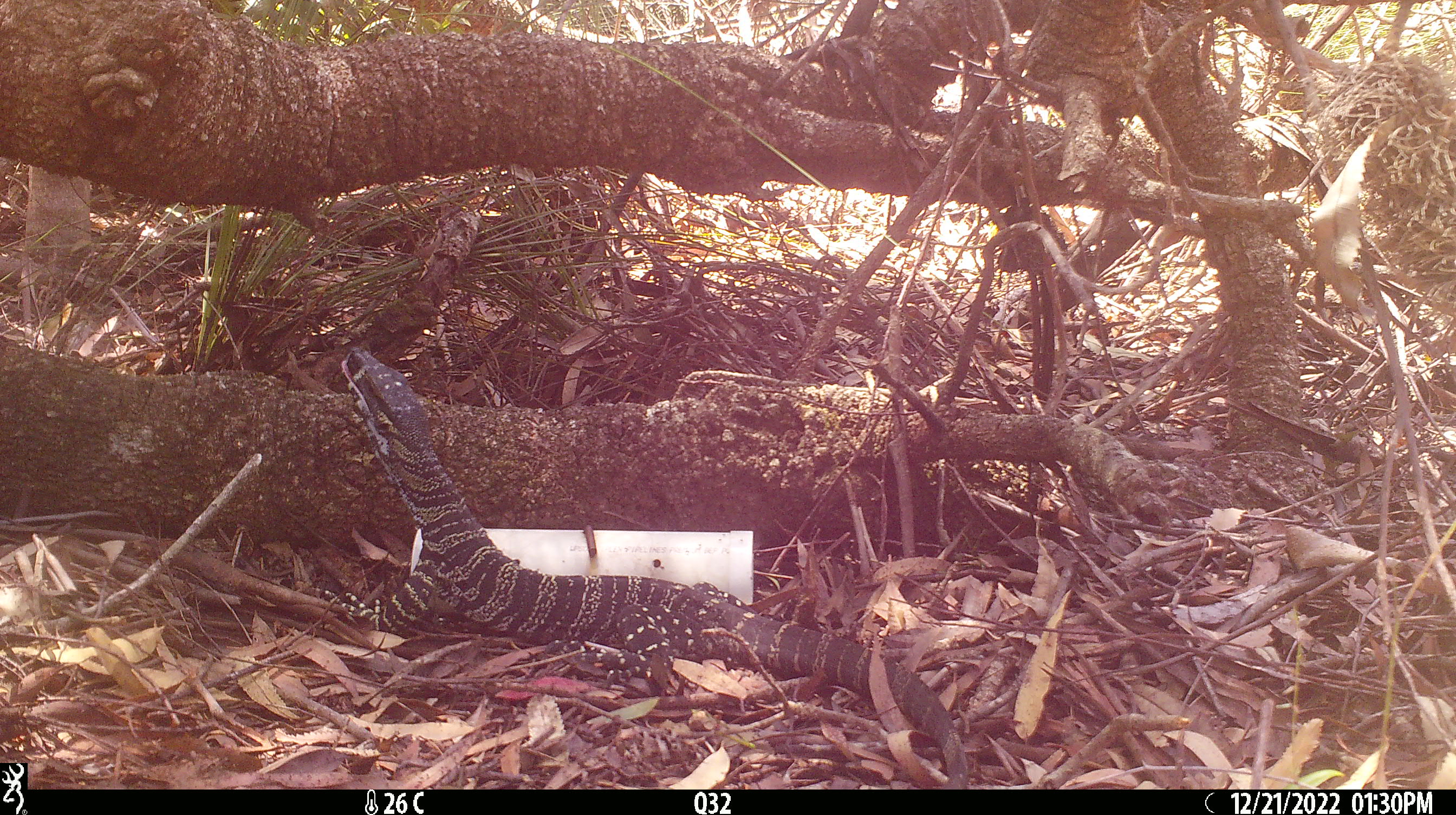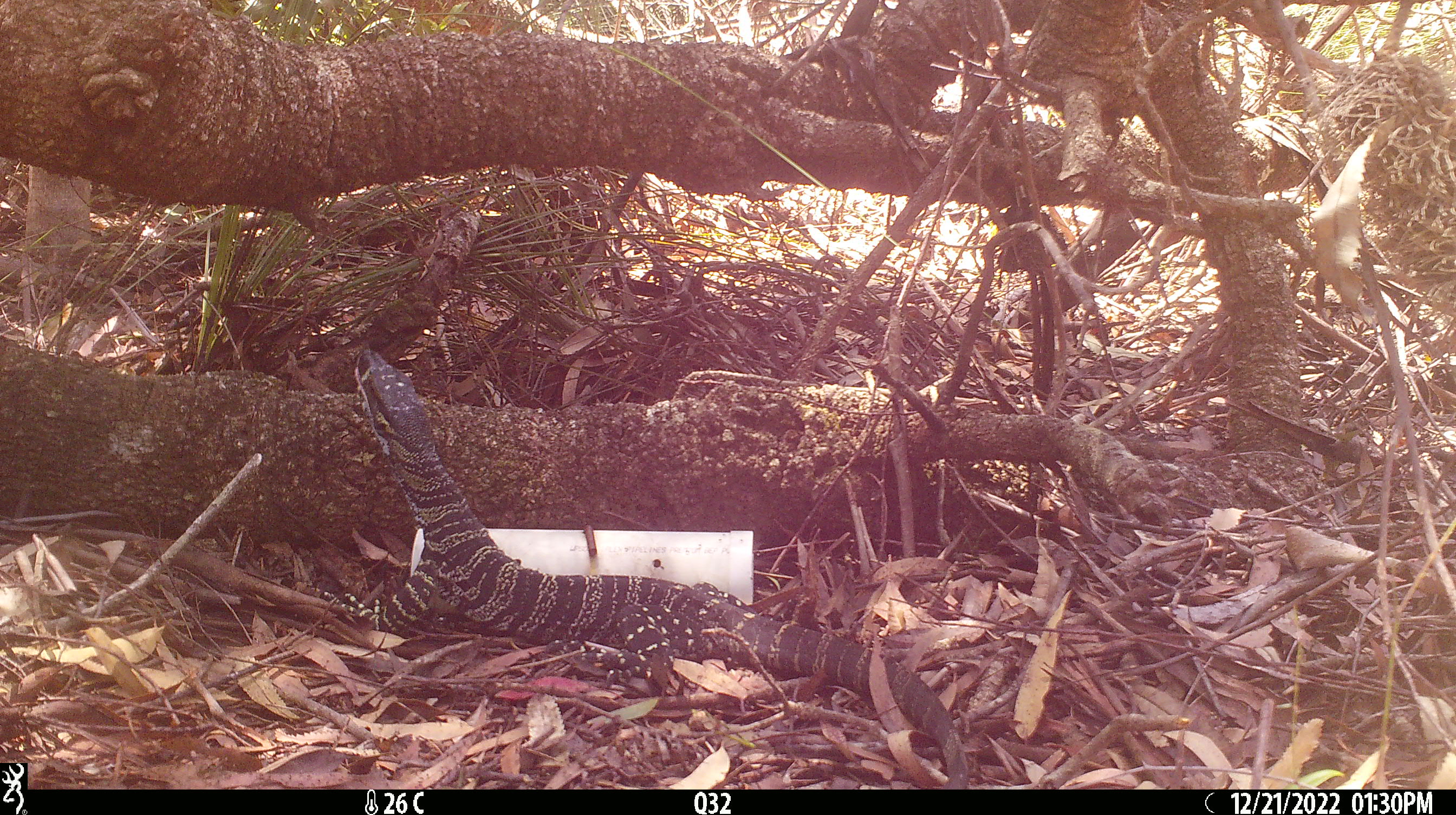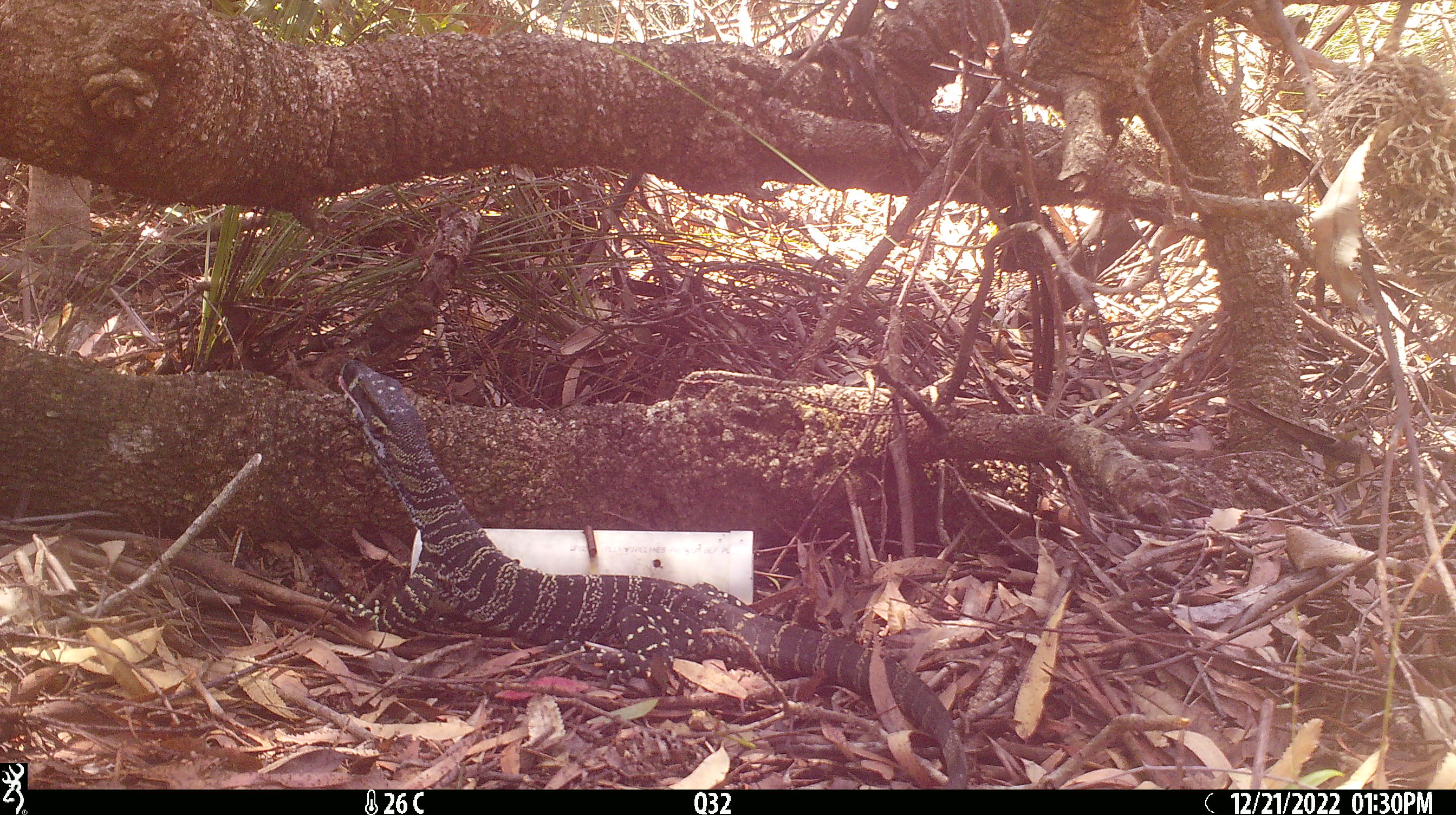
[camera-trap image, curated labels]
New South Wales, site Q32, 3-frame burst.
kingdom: Animalia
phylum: Chordata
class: Reptilia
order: Squamata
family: Varanidae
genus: Varanus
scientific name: Varanus varius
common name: lace monitor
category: goanna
Goanna (lace monitor) (Varanus varius).